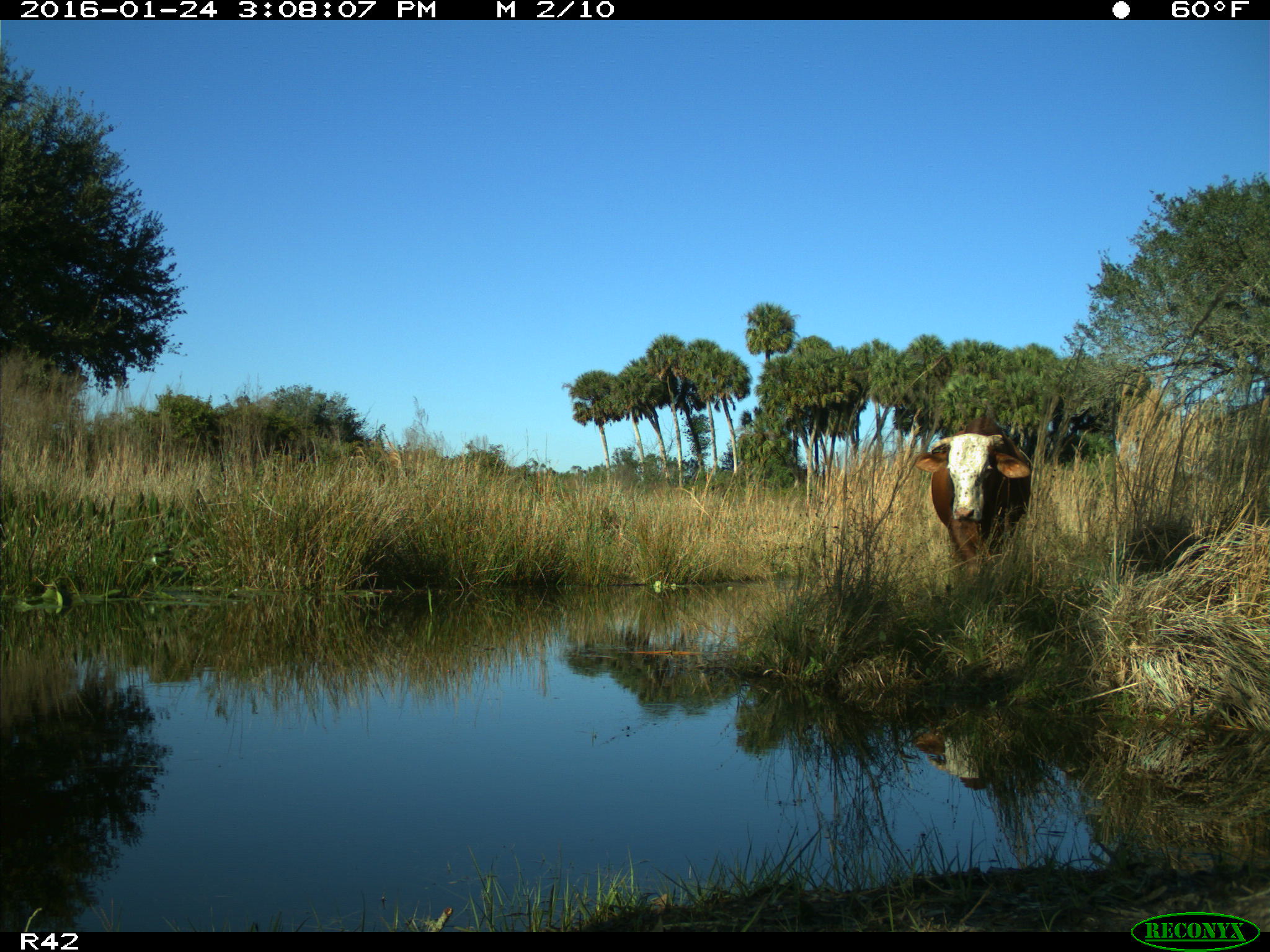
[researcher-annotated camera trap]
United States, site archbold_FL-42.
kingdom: Animalia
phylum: Chordata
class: Mammalia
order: Artiodactyla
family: Bovidae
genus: Bos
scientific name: Bos taurus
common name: domestic cow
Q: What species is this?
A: Bos taurus (domestic cow).